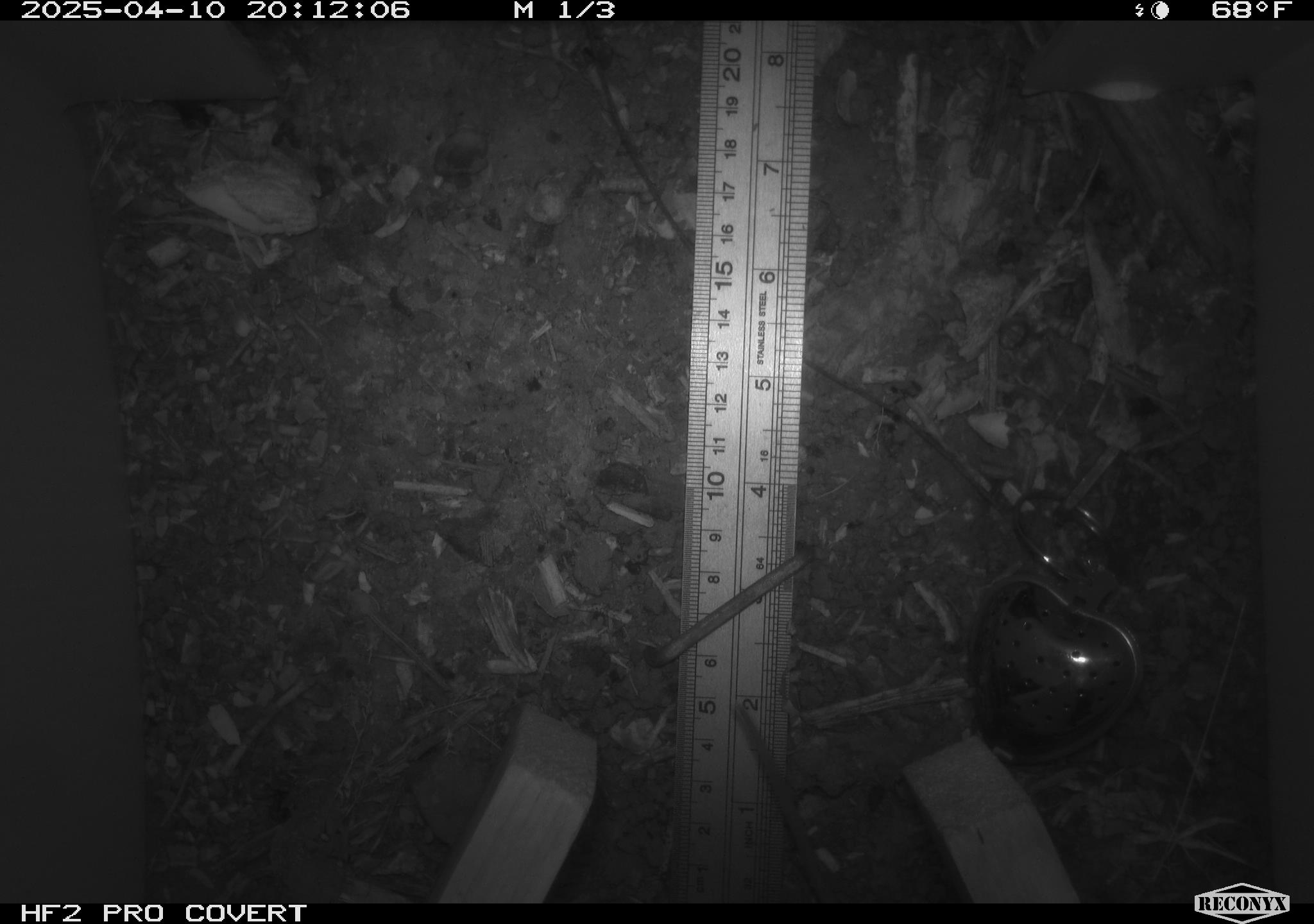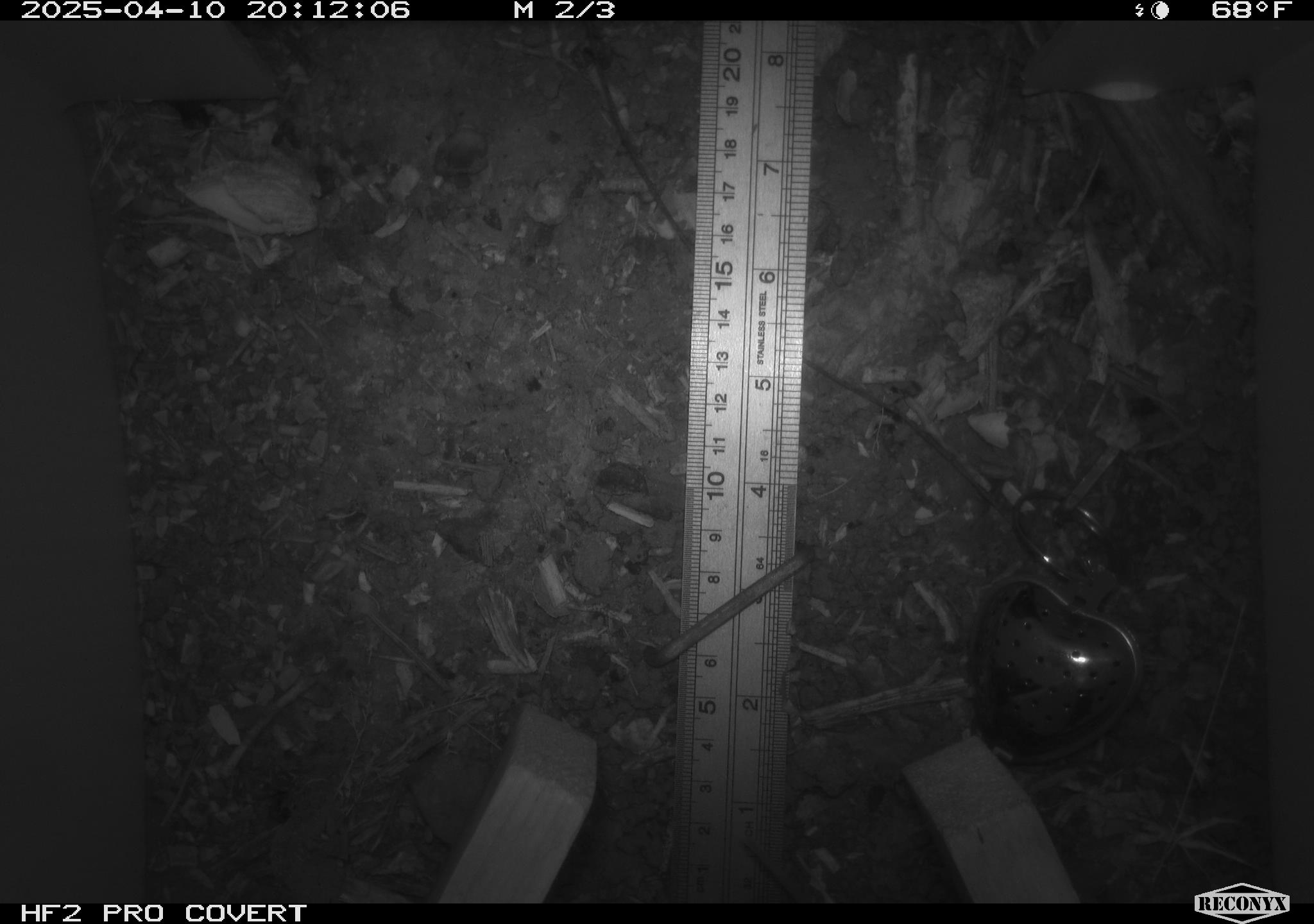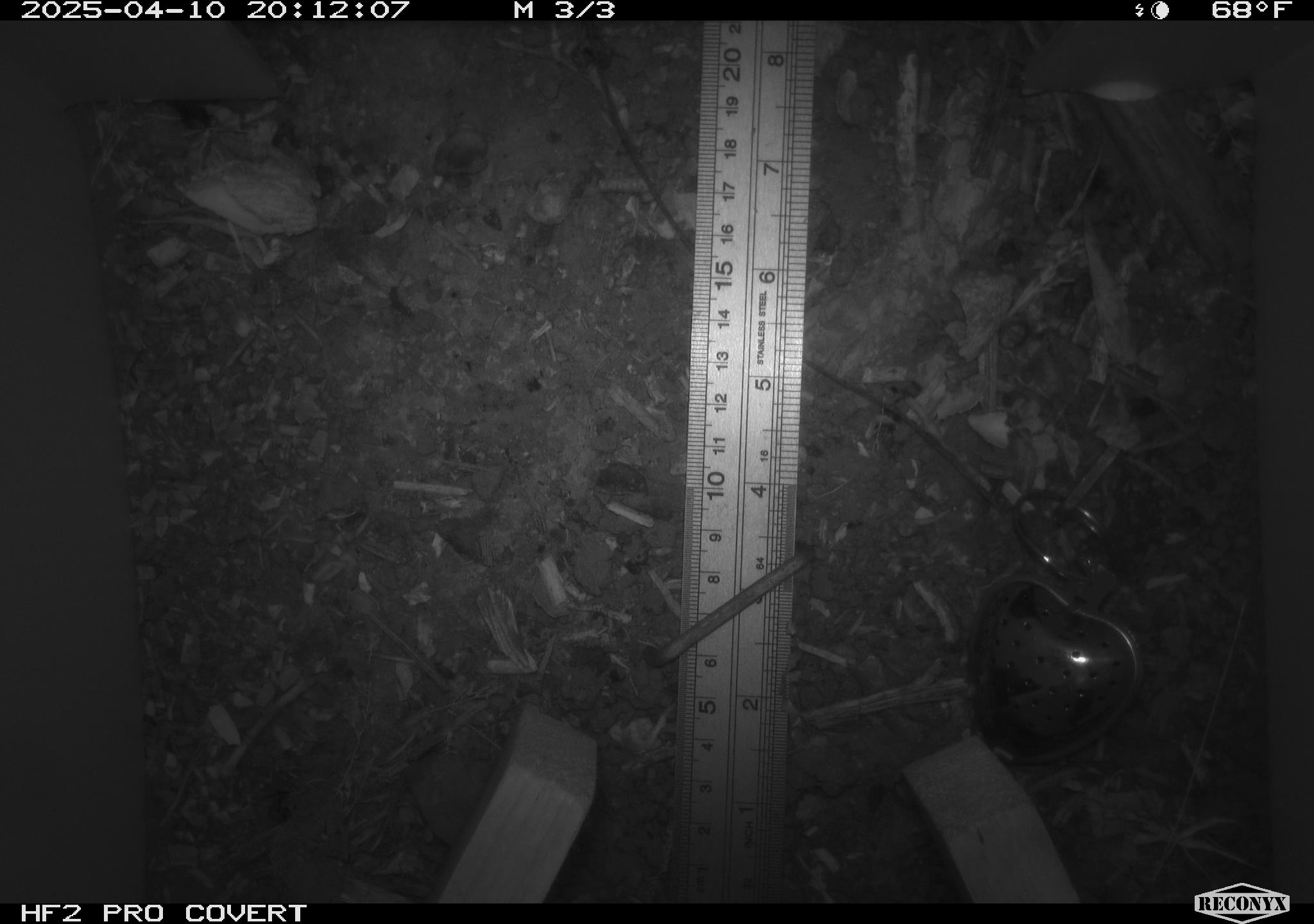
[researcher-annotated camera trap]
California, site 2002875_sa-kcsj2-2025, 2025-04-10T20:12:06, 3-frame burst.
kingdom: Animalia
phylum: Chordata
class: Mammalia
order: Rodentia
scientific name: Rodentia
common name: rodent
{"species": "rodent (Rodentia)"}